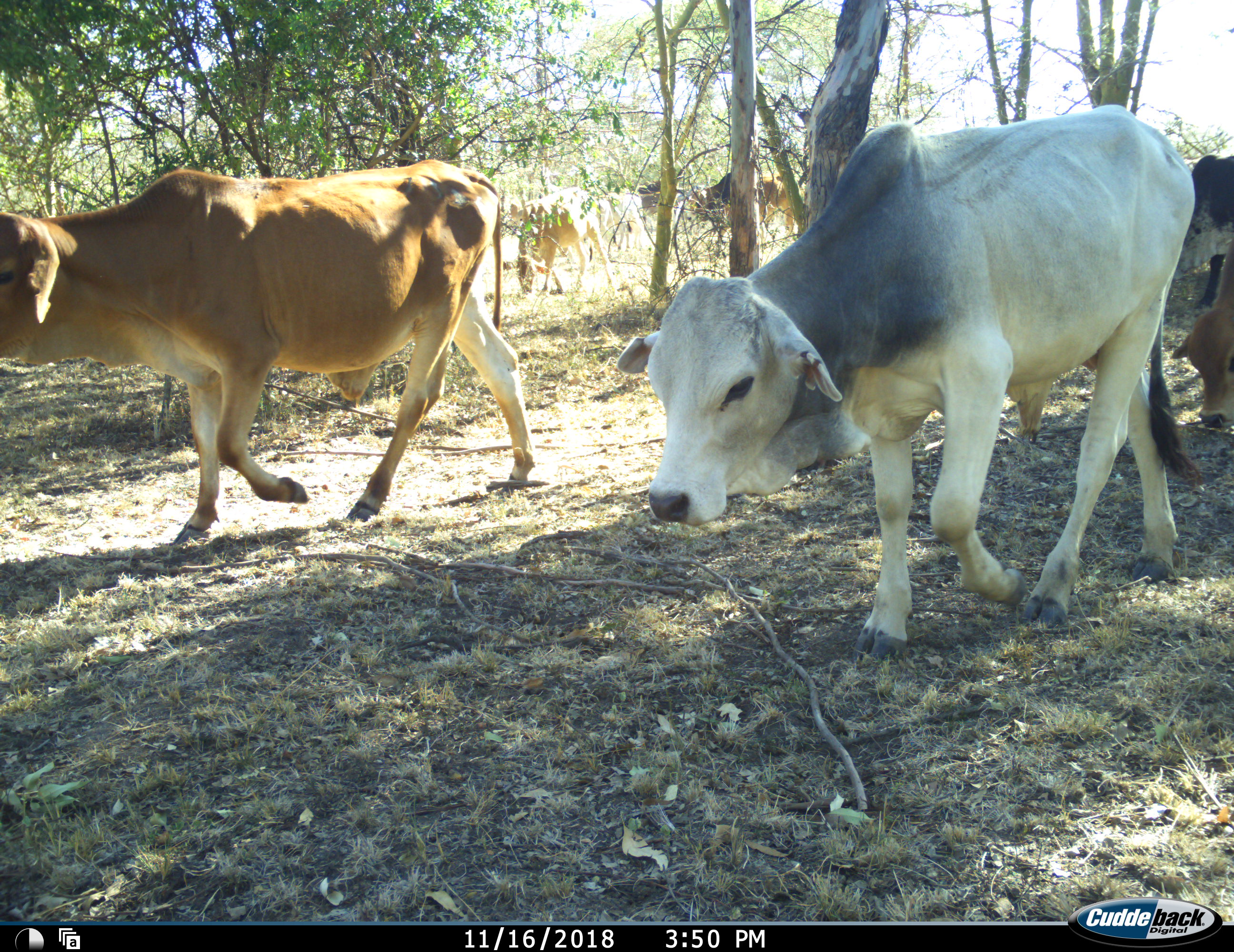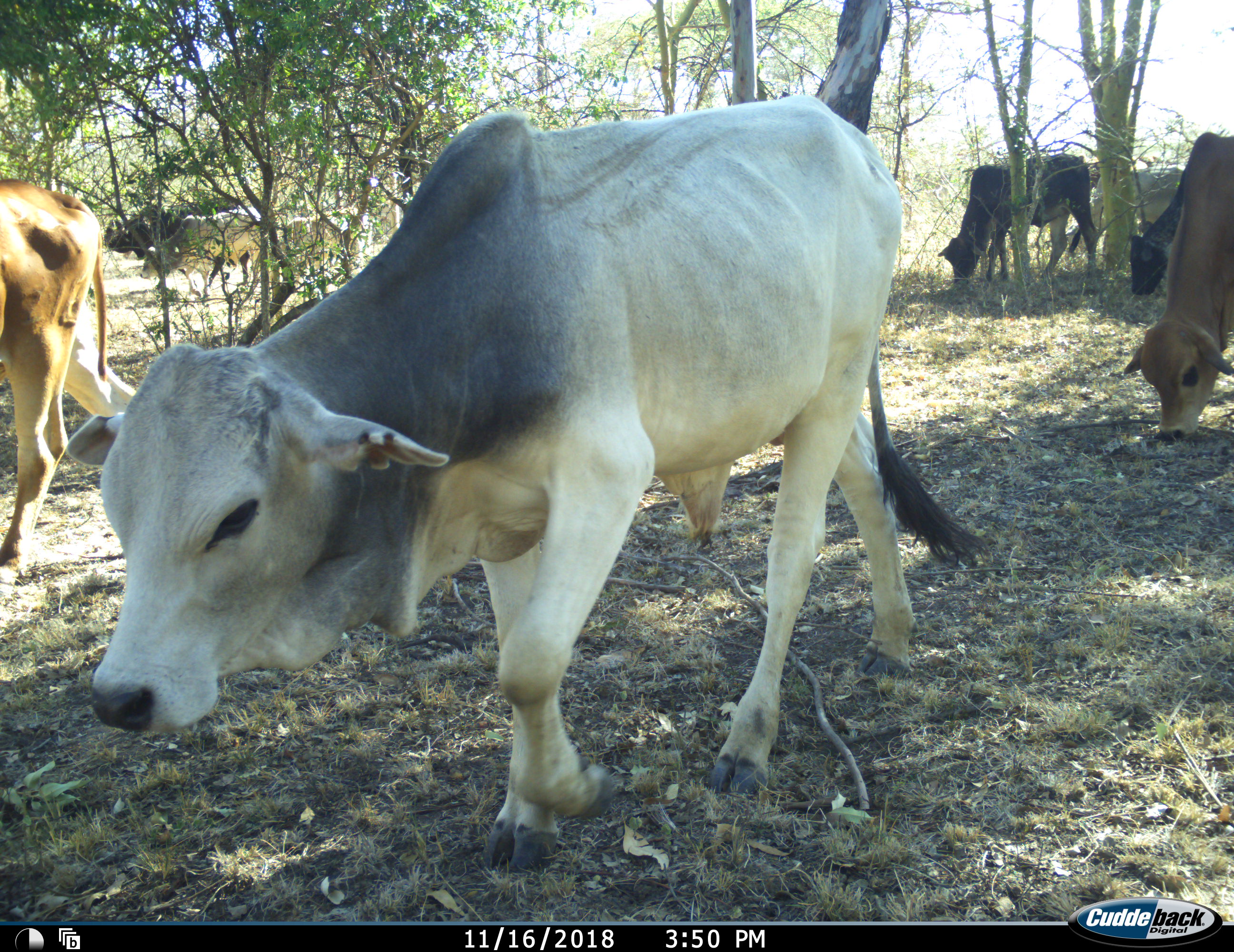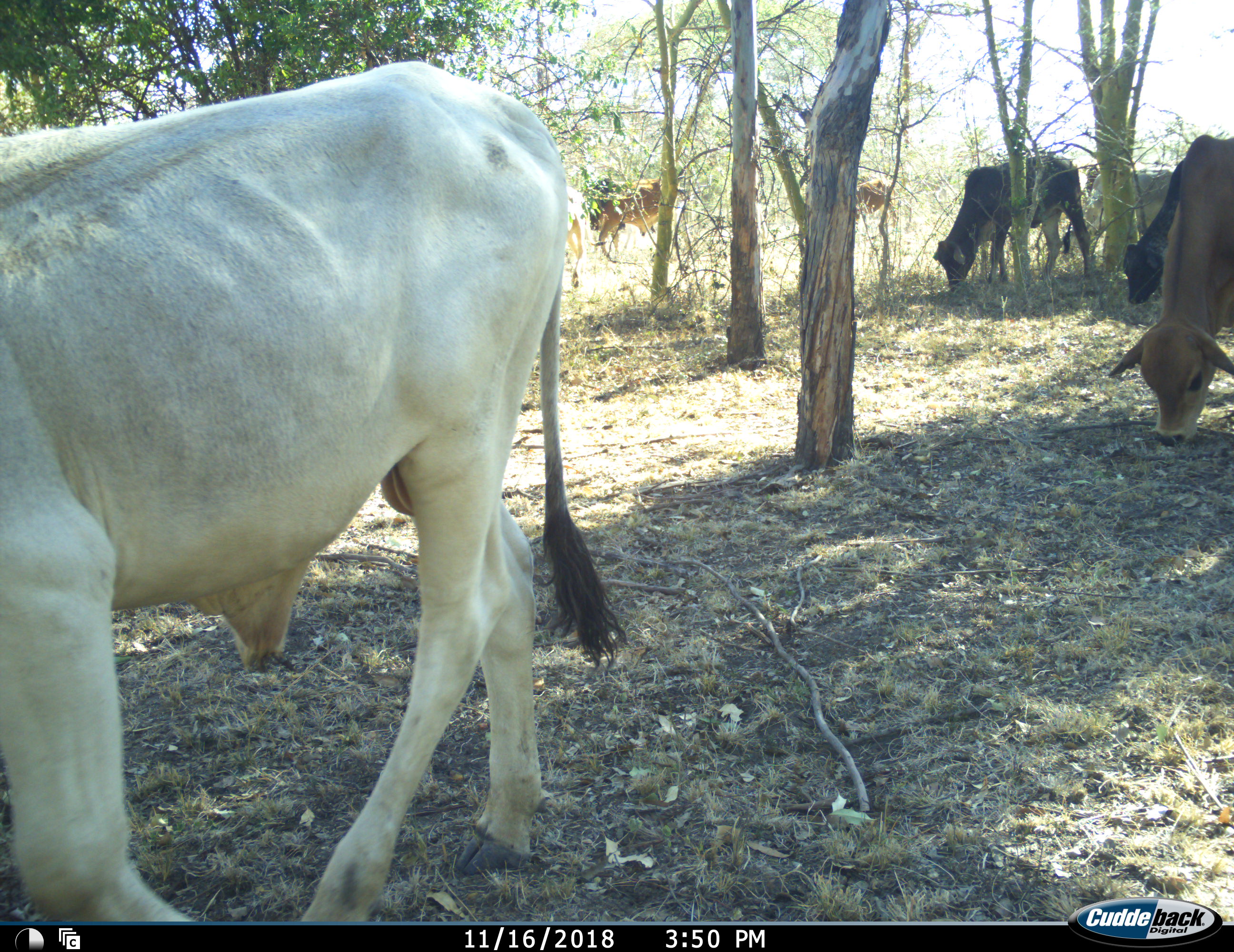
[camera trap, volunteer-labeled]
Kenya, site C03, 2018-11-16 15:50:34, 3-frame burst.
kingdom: Animalia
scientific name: Animalia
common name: animal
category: domesticanimal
Domesticanimal (animal) (Animalia), count 11-50. Behavior (volunteer vote fractions): standing 10%, resting 0%, moving 100%, interacting 0%. Young present (vote fraction): 0%. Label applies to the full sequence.